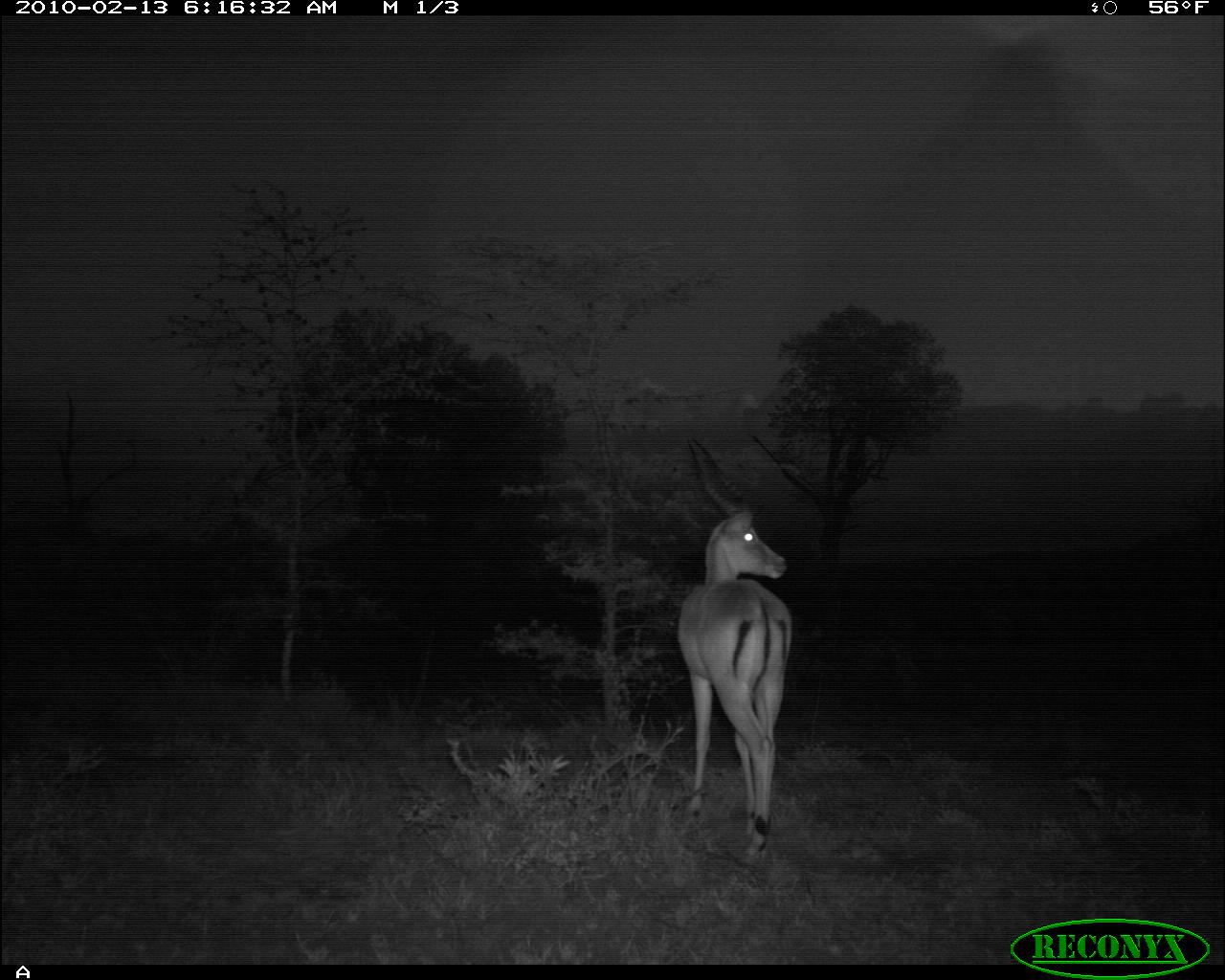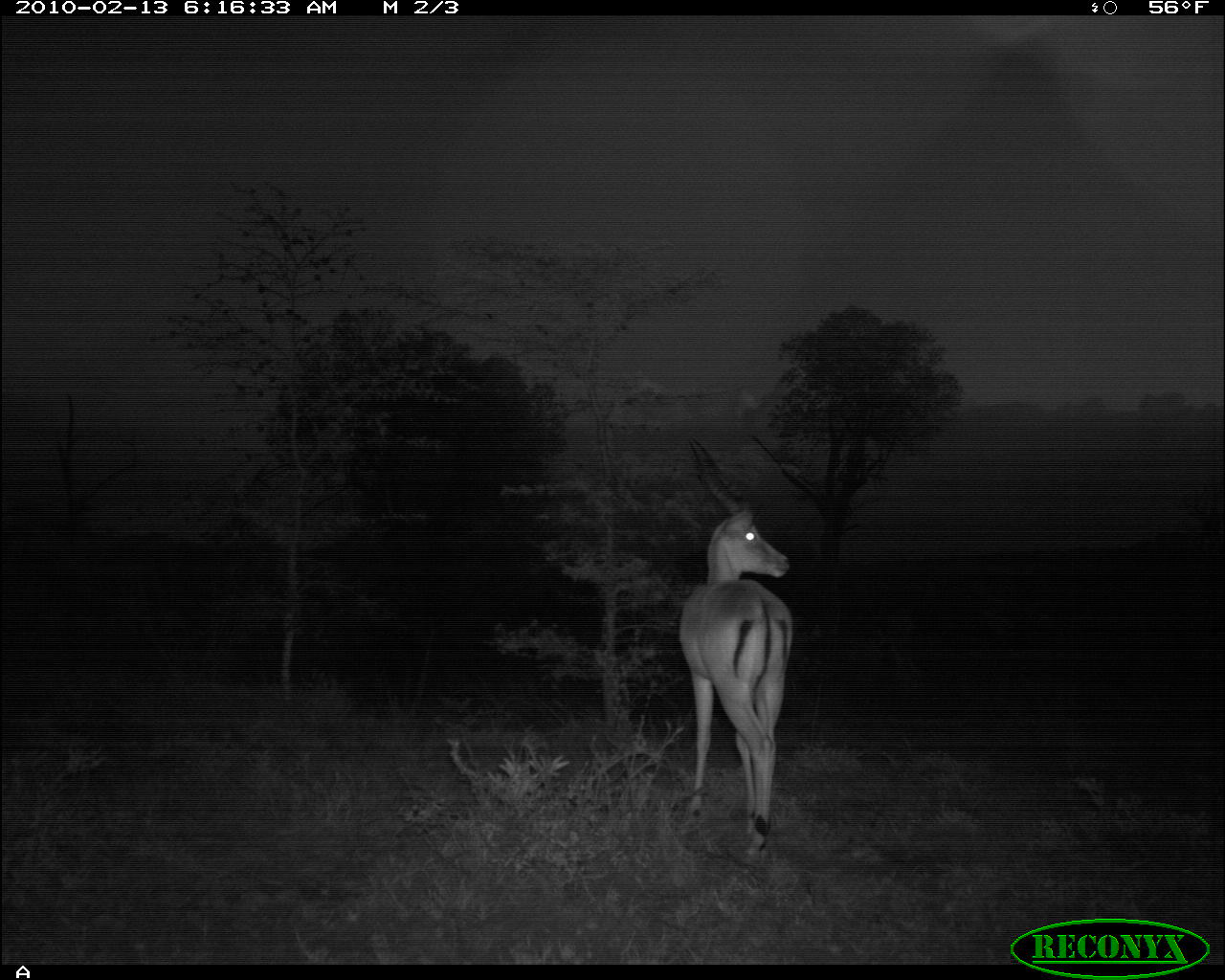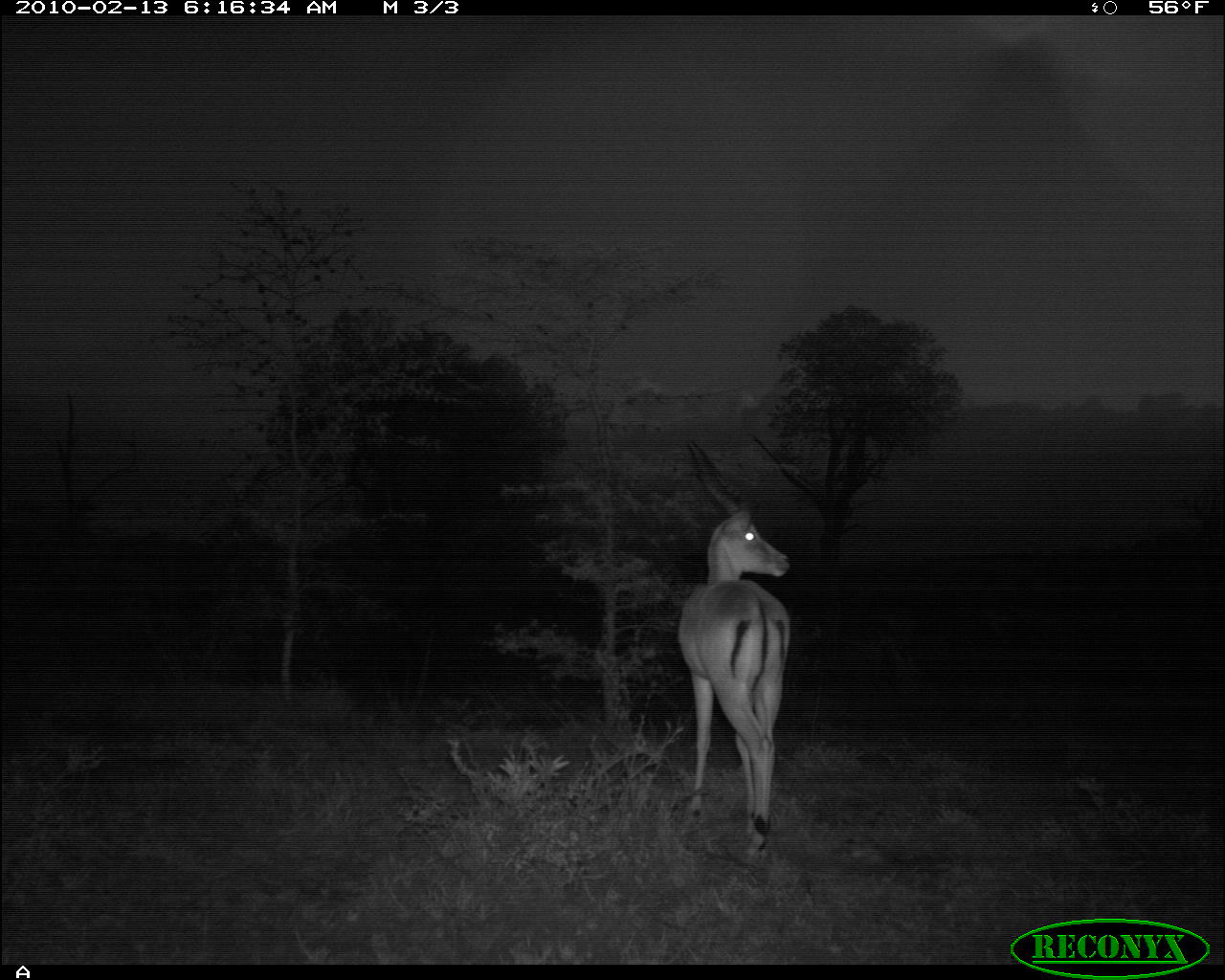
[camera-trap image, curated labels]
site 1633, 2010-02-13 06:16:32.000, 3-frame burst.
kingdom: Animalia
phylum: Chordata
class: Mammalia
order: Artiodactyla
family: Bovidae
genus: Aepyceros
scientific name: Aepyceros melampus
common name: impala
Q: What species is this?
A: Aepyceros melampus (impala).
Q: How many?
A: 1.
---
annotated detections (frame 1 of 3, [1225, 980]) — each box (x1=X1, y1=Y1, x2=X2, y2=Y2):
aepyceros melampus: (x1=674, y1=433, x2=791, y2=864)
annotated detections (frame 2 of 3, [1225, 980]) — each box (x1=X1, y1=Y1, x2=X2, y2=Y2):
aepyceros melampus: (x1=678, y1=436, x2=793, y2=862)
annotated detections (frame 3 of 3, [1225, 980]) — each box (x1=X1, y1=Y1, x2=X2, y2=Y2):
aepyceros melampus: (x1=678, y1=436, x2=792, y2=862)